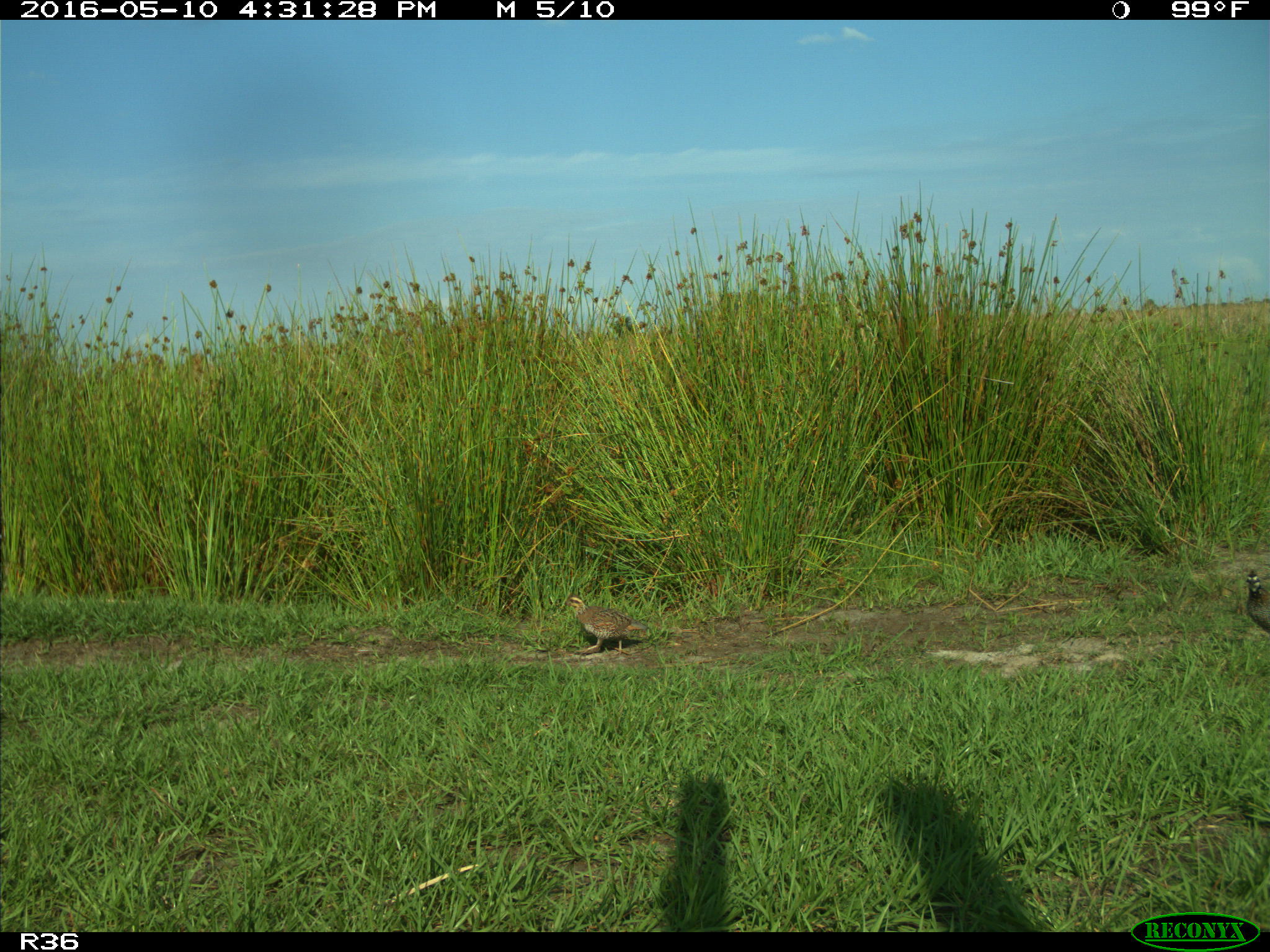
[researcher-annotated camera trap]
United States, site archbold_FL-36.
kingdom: Animalia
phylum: Chordata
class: Aves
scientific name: Aves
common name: birds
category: unidentified bird